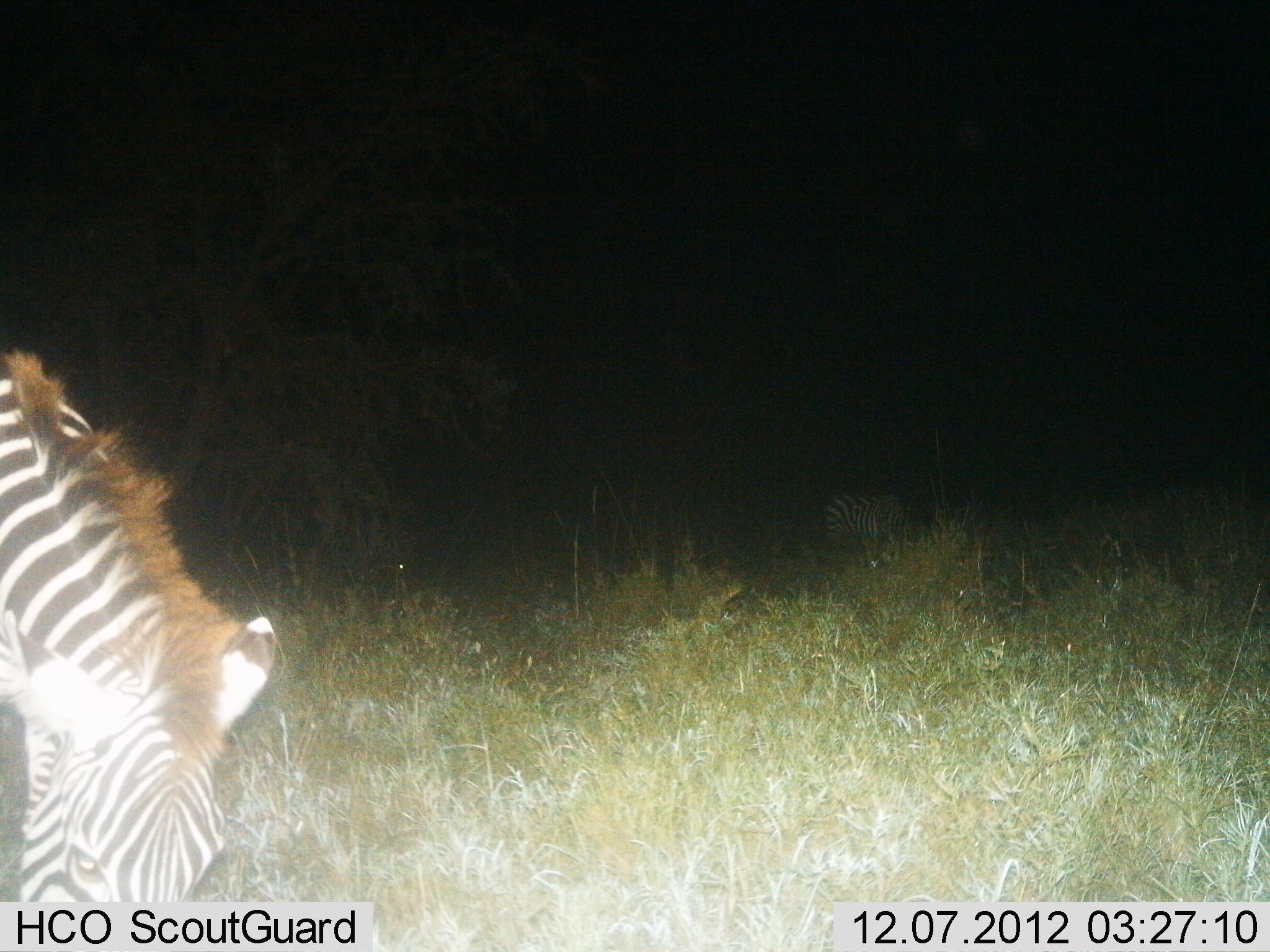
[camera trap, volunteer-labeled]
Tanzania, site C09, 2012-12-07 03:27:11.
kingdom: Animalia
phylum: Chordata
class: Mammalia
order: Perissodactyla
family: Equidae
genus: Equus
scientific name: Equus quagga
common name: plains zebra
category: zebra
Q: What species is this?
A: Zebra (plains zebra) (Equus quagga).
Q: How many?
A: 2.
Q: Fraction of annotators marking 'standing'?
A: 50%.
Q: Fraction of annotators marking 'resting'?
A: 0%.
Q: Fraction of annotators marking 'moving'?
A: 0%.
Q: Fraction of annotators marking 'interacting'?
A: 0%.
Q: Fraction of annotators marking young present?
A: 0%.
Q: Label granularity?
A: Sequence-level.